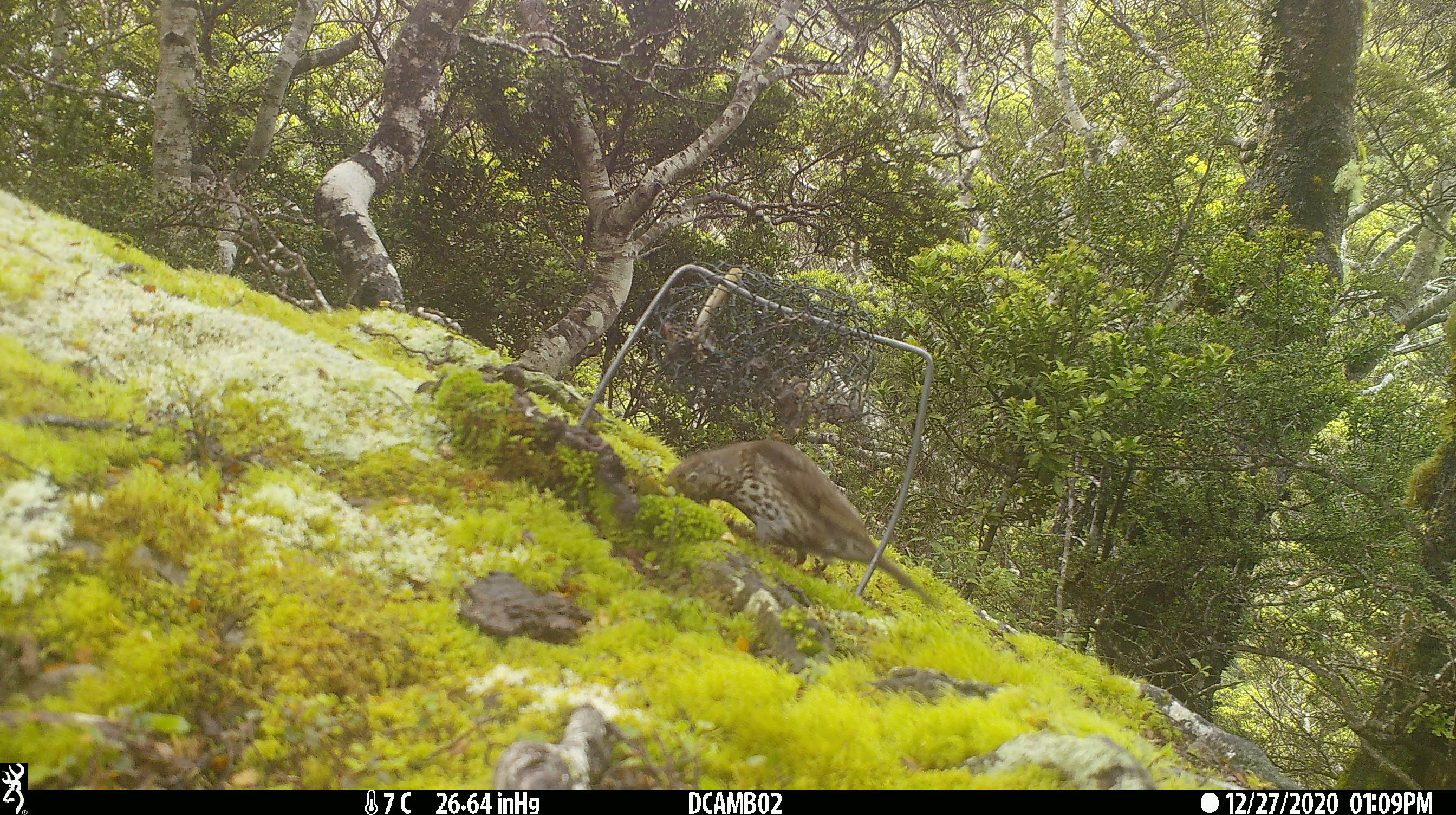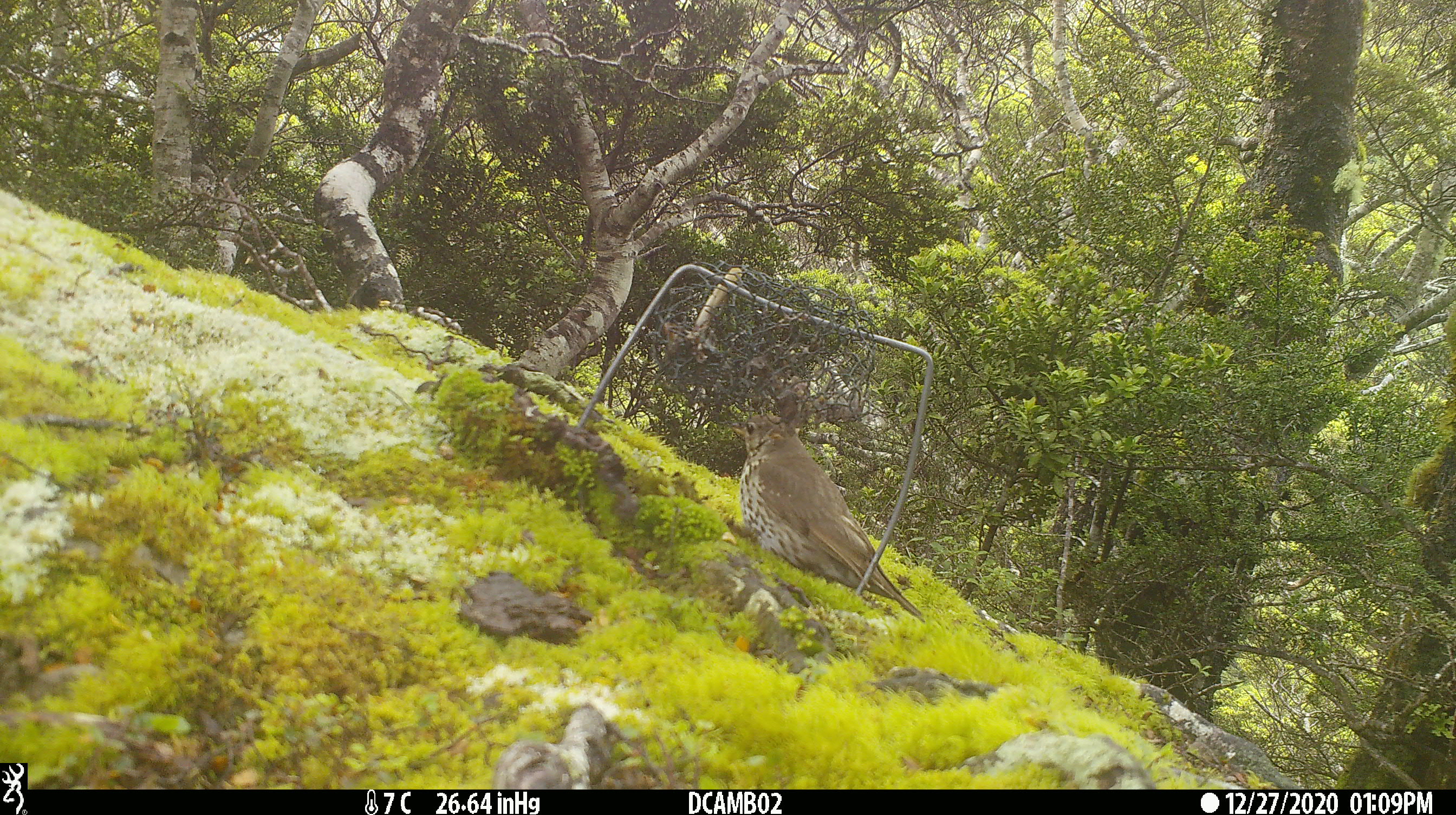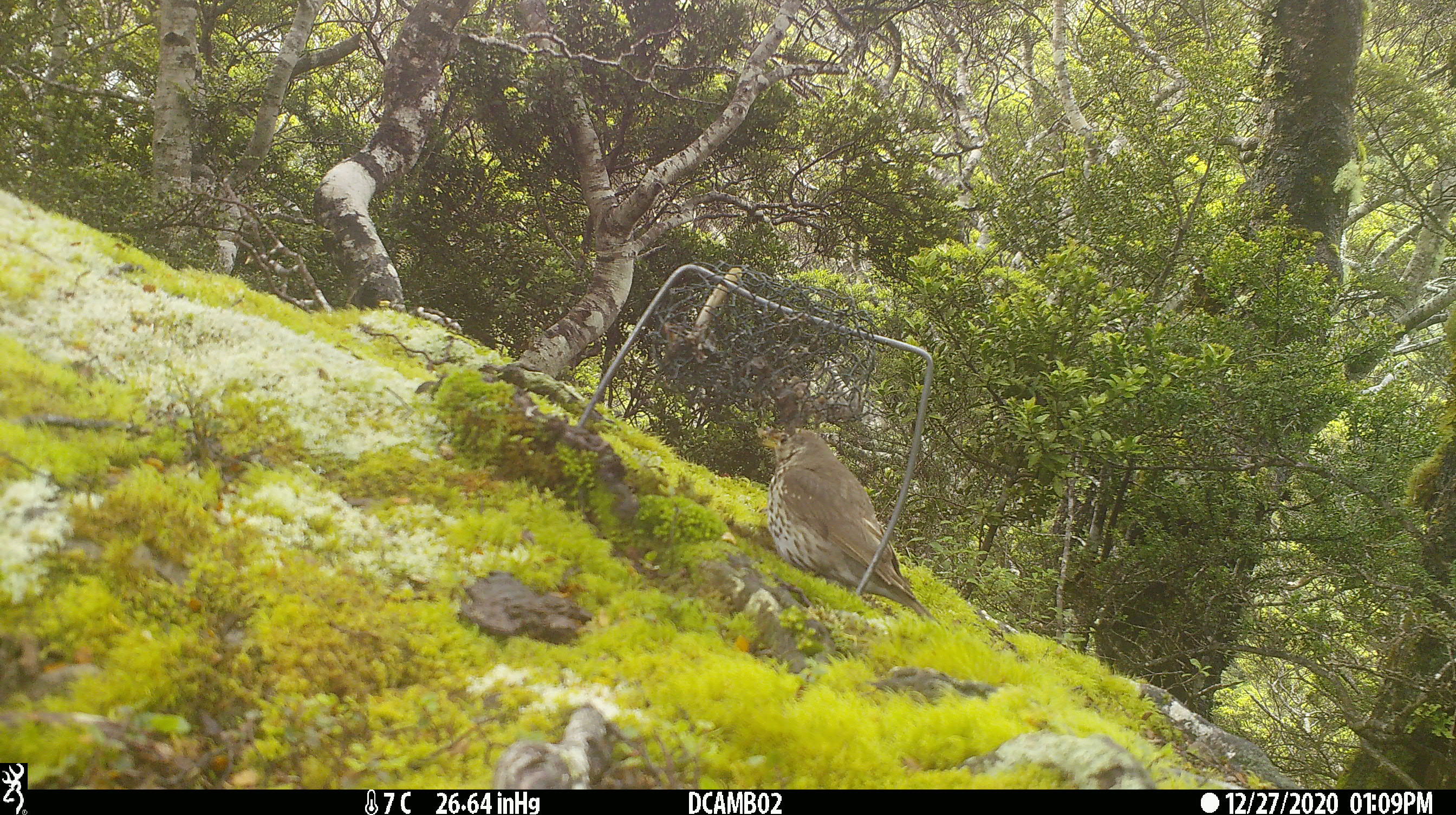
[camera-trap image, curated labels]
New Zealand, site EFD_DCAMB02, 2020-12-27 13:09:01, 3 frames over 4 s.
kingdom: Animalia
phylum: Chordata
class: Aves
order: Passeriformes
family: Turdidae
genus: Turdus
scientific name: Turdus philomelos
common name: song thrush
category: thrush